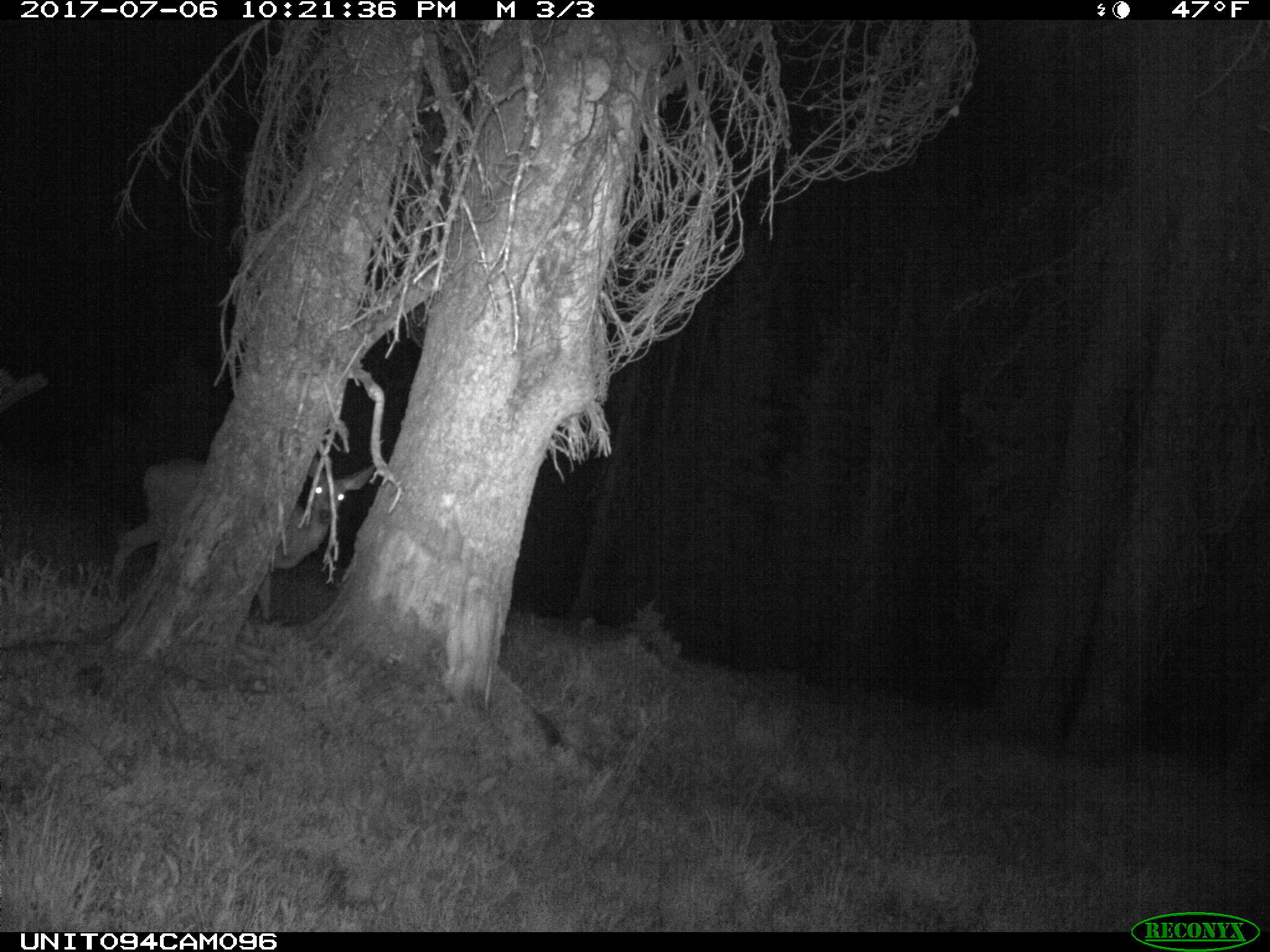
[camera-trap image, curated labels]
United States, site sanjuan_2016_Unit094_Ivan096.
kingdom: Animalia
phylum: Chordata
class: Mammalia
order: Artiodactyla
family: Cervidae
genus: Odocoileus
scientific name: Odocoileus hemionus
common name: mule deer